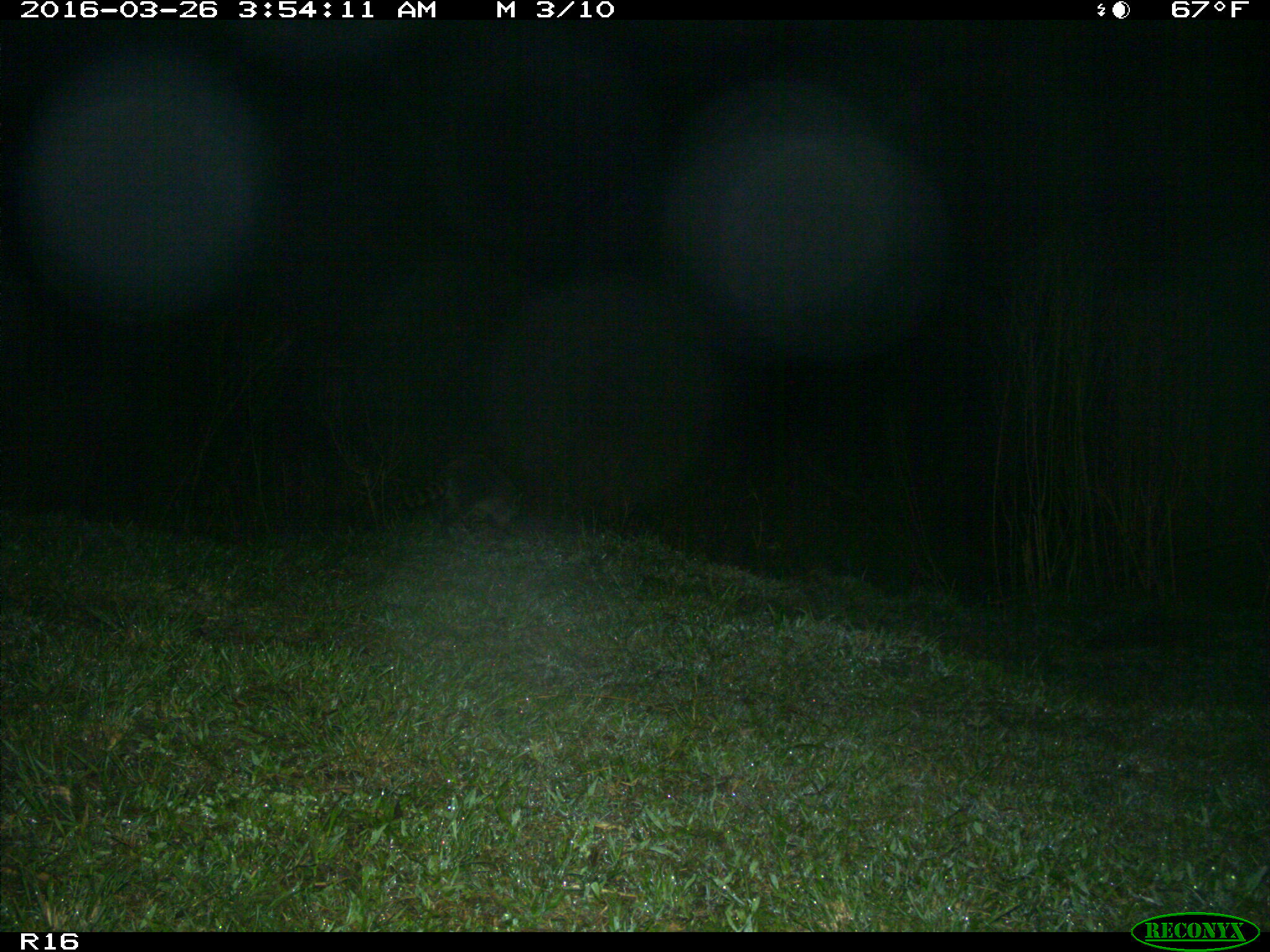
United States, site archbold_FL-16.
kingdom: Animalia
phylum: Chordata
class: Mammalia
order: Carnivora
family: Procyonidae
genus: Procyon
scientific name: Procyon lotor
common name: common raccoon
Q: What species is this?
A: Procyon lotor (common raccoon).